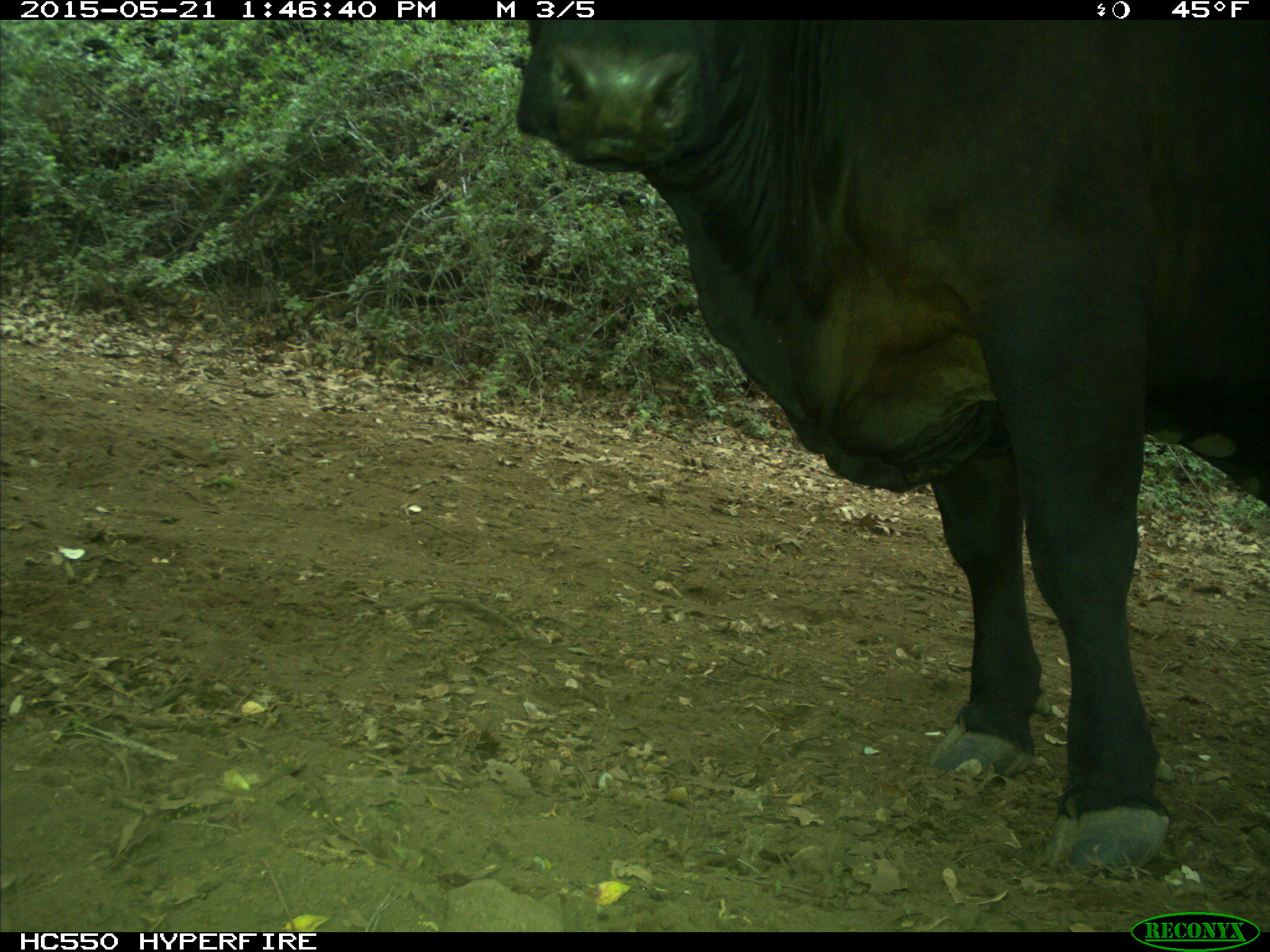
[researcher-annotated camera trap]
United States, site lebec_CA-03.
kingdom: Animalia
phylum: Chordata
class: Mammalia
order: Artiodactyla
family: Bovidae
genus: Bos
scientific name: Bos taurus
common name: domestic cow